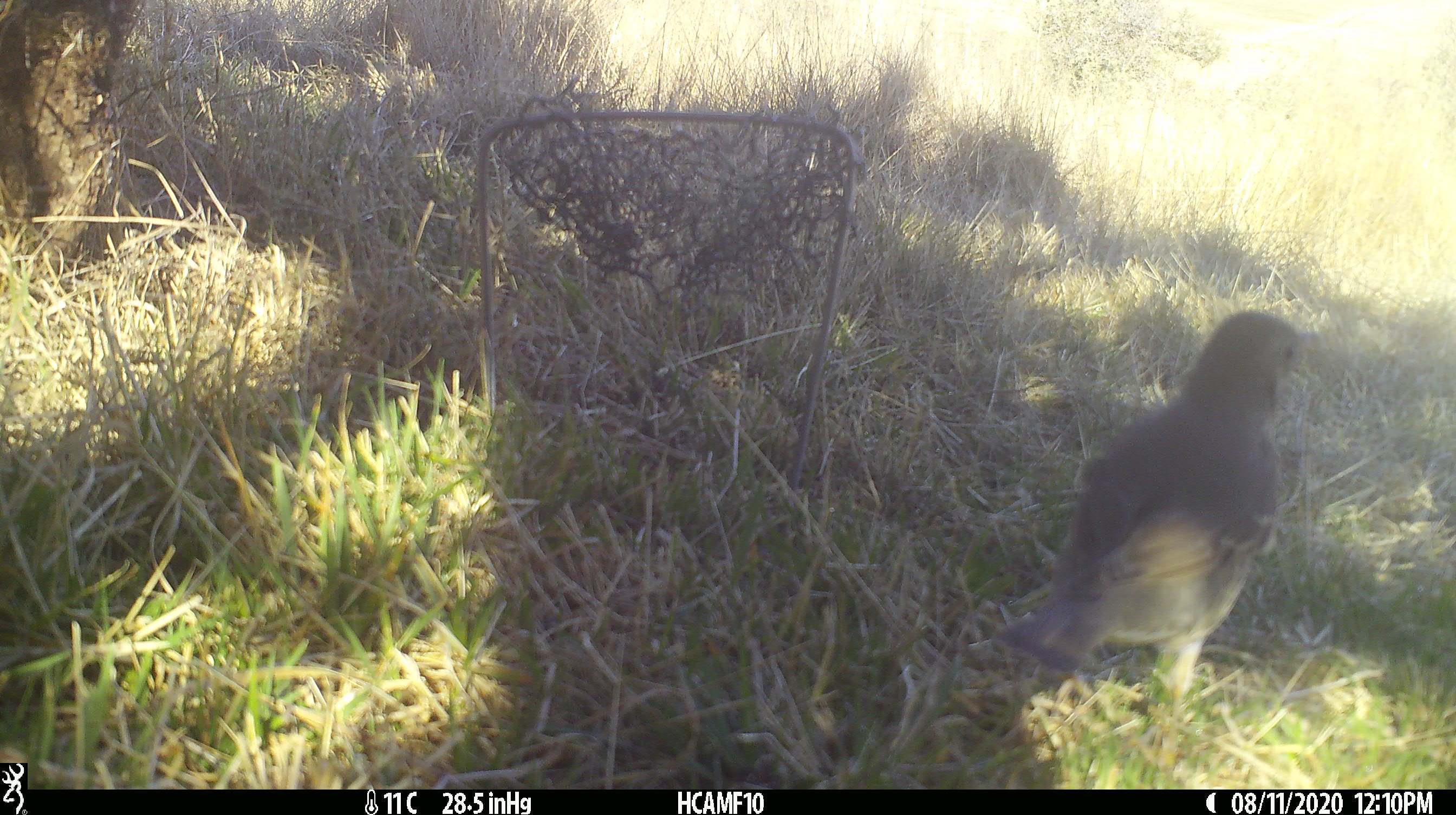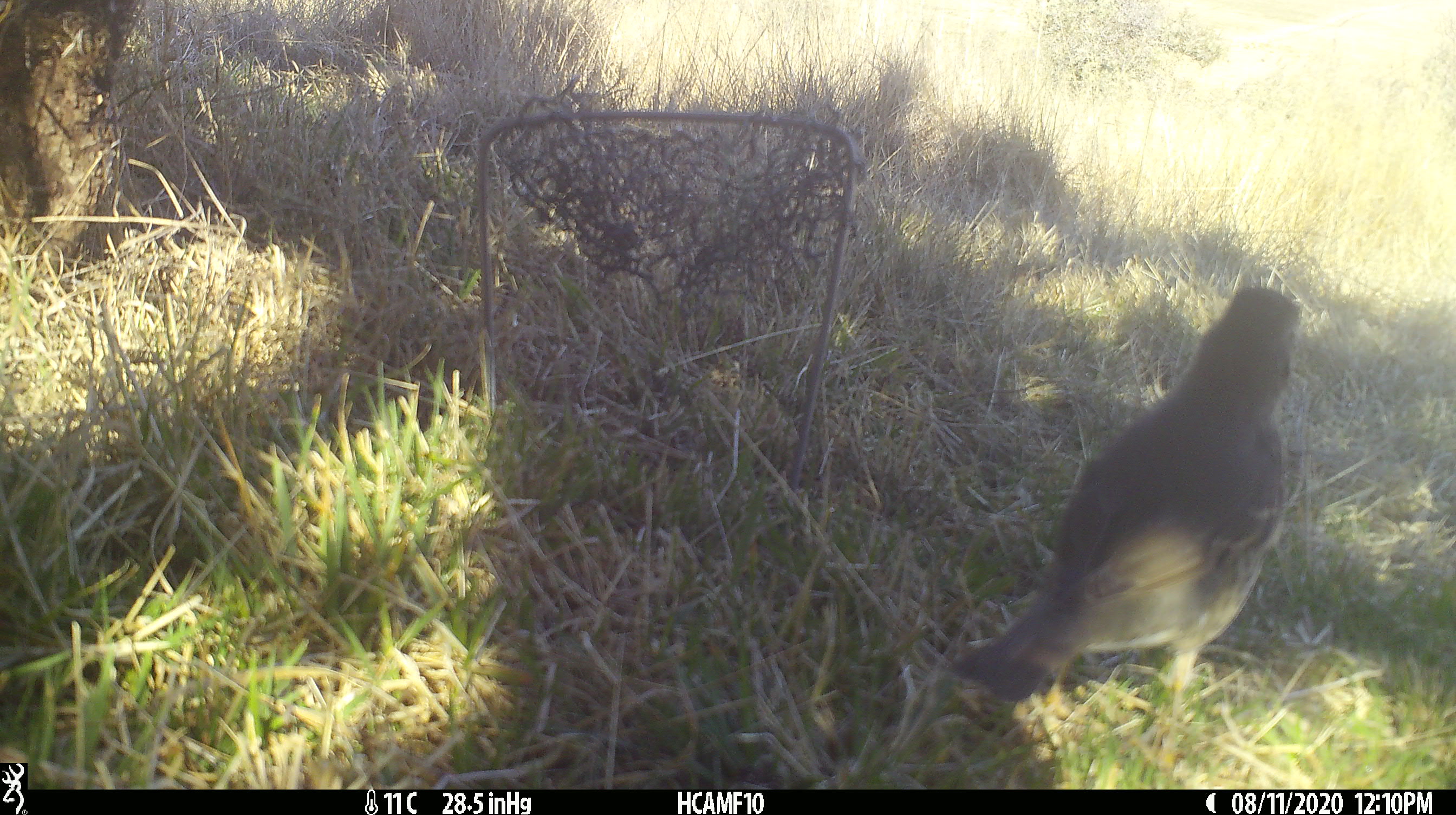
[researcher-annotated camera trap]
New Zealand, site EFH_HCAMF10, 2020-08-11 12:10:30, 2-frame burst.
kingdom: Animalia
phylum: Chordata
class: Aves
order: Passeriformes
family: Turdidae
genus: Turdus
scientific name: Turdus philomelos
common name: song thrush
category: thrush